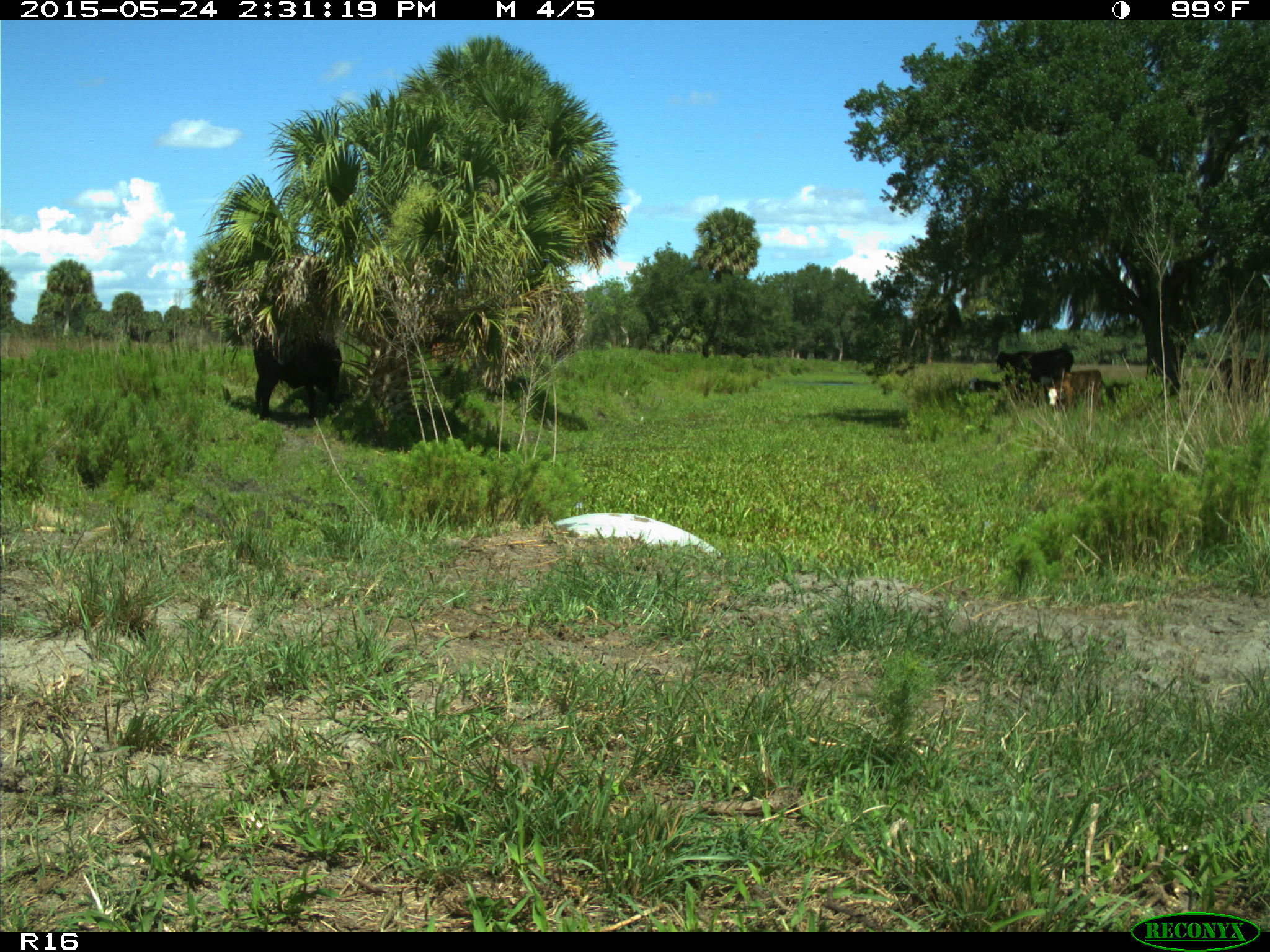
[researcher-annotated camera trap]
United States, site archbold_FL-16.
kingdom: Animalia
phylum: Chordata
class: Mammalia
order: Artiodactyla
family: Bovidae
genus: Bos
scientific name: Bos taurus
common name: domestic cow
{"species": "Bos taurus (domestic cow)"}